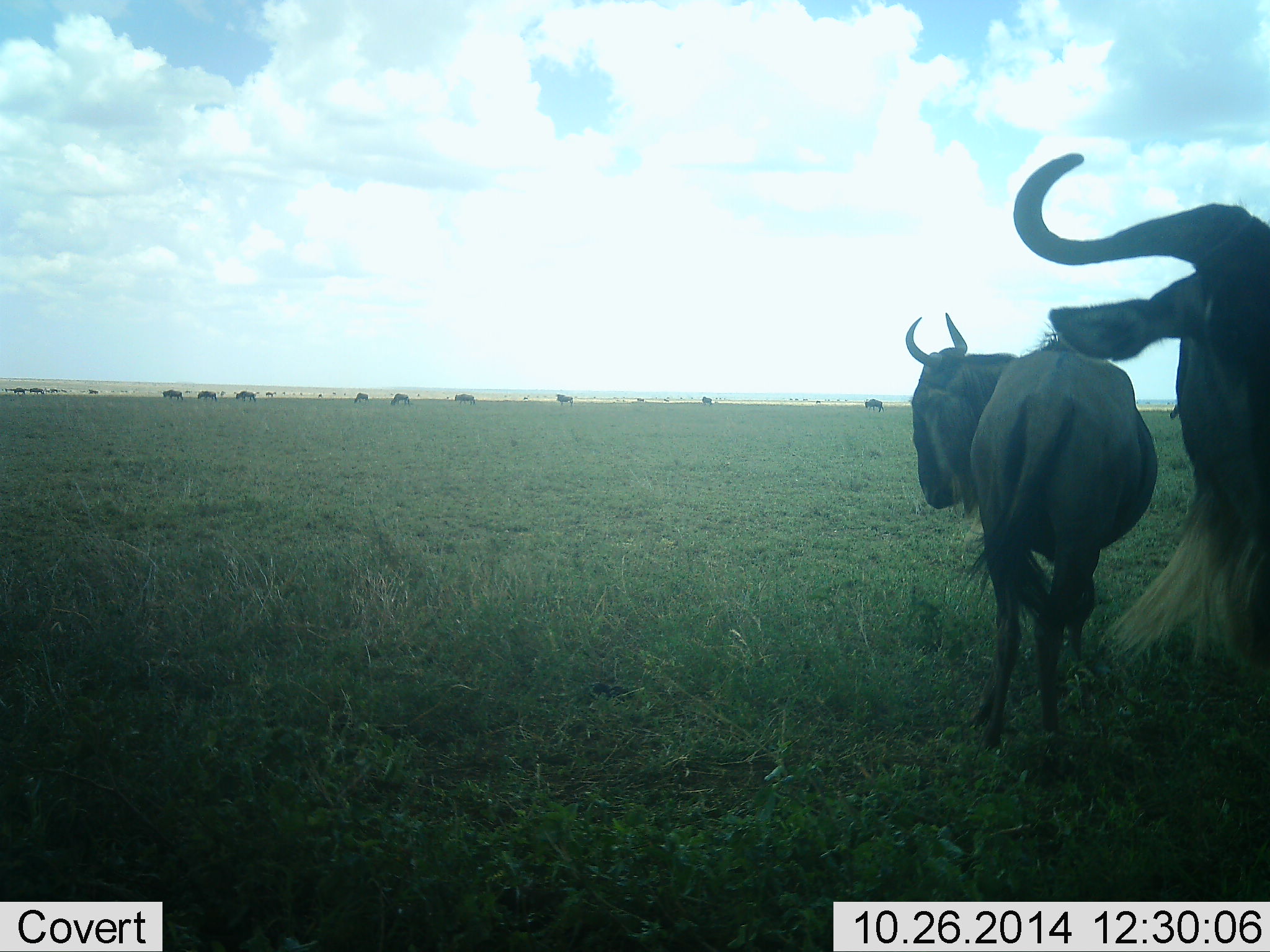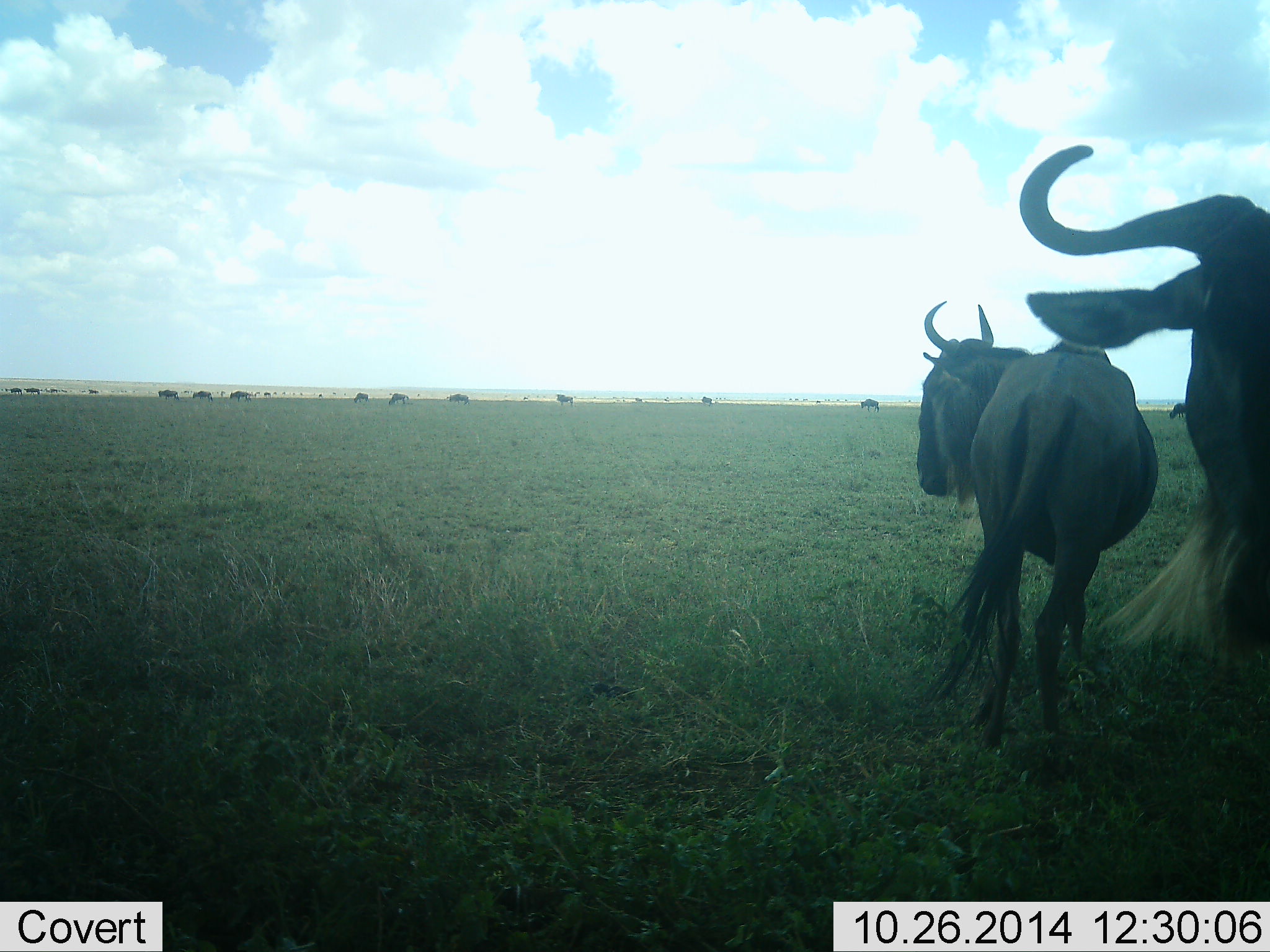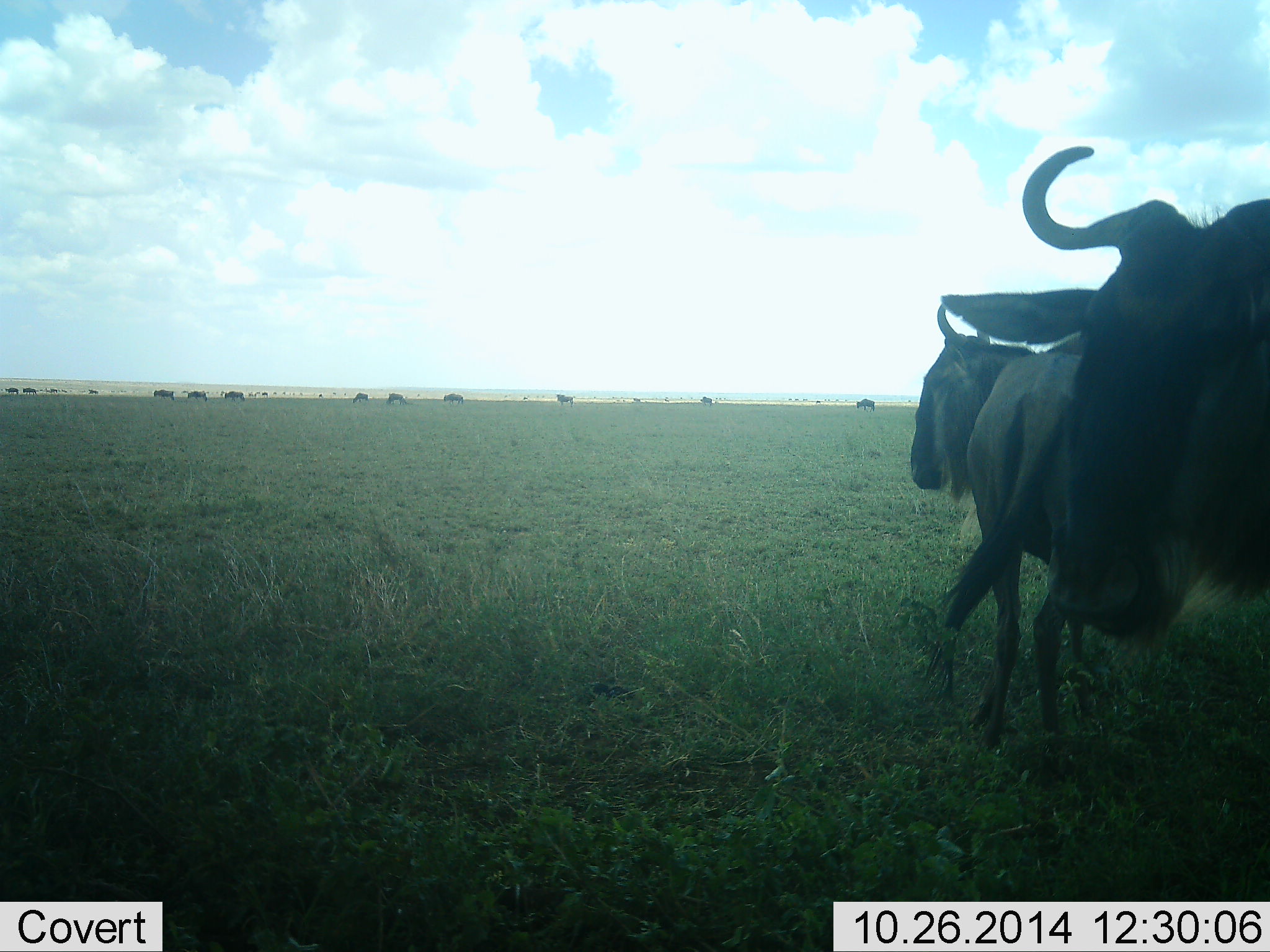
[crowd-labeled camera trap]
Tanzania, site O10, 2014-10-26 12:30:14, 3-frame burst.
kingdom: Animalia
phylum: Chordata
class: Mammalia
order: Artiodactyla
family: Bovidae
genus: Connochaetes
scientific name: Connochaetes taurinus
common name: blue wildebeest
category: wildebeest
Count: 11-50.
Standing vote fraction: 91%.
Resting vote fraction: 9%.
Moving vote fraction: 18%.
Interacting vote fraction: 0%.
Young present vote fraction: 0%.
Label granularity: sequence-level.